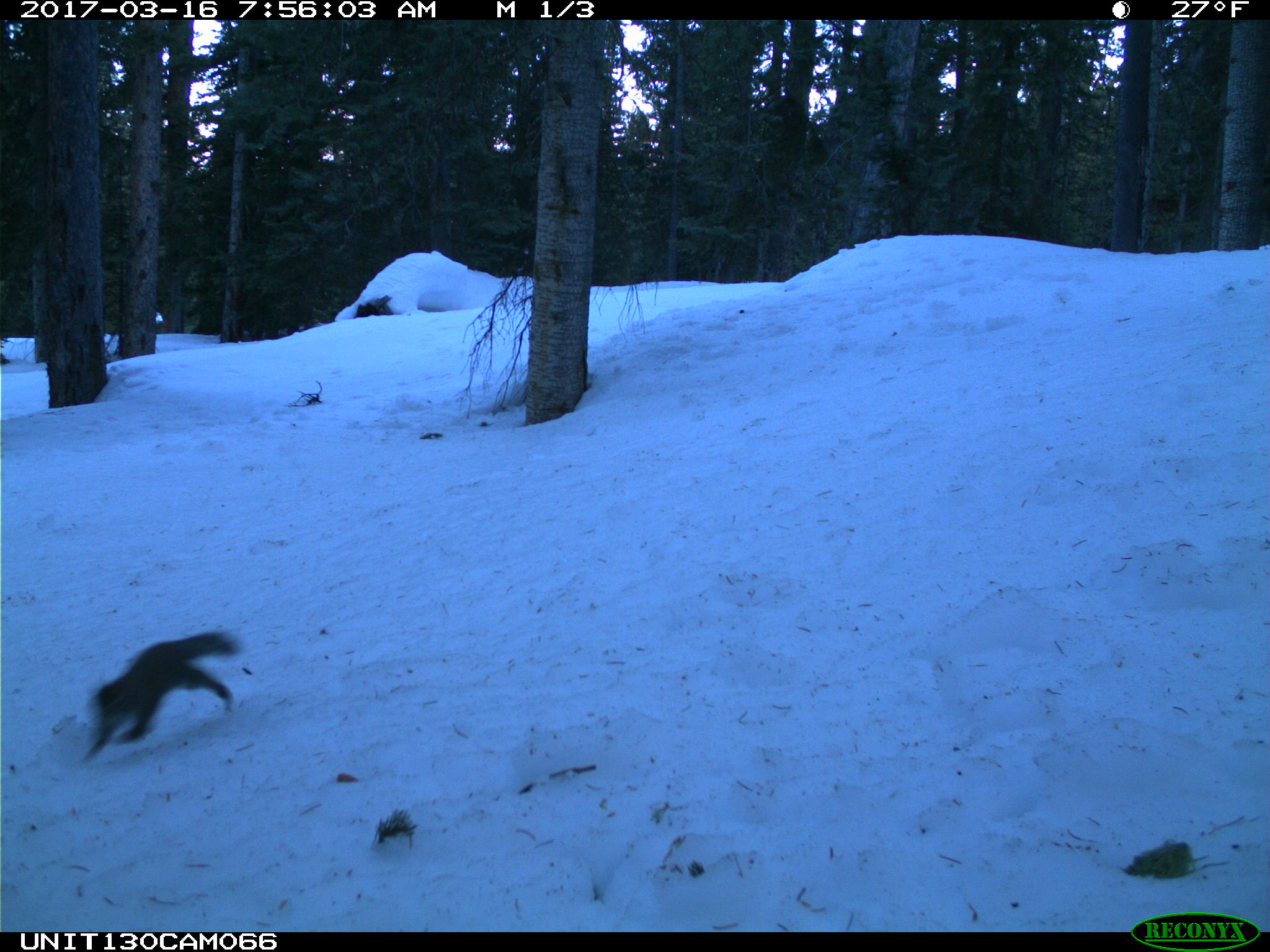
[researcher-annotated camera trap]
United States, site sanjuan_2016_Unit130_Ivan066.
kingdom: Animalia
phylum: Chordata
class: Mammalia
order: Rodentia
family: Sciuridae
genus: Tamiasciurus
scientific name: Tamiasciurus hudsonicus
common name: american red squirrel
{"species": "Tamiasciurus hudsonicus (american red squirrel)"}